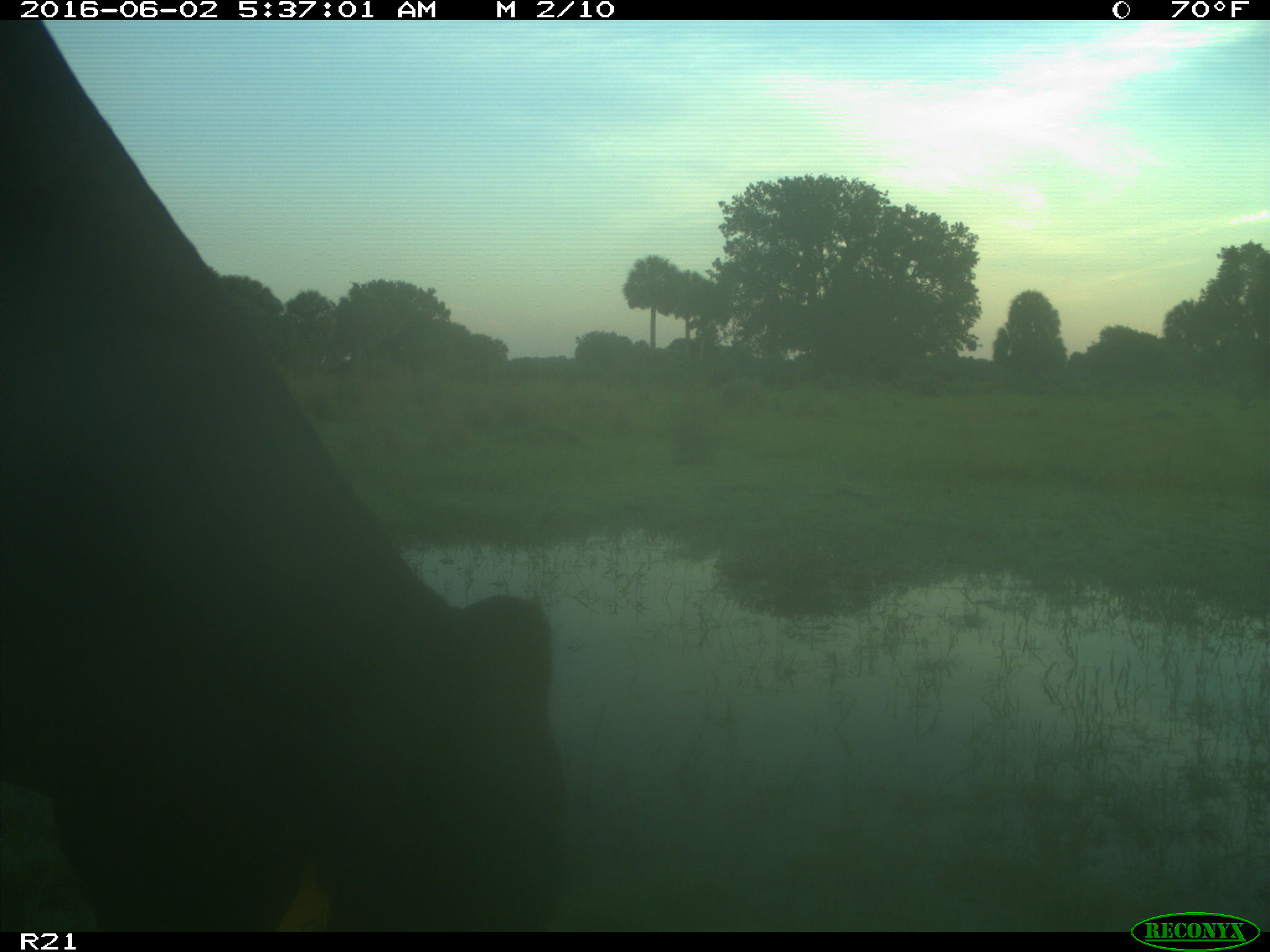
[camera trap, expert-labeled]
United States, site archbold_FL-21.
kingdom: Animalia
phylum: Chordata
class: Mammalia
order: Artiodactyla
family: Bovidae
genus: Bos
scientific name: Bos taurus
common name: domestic cow